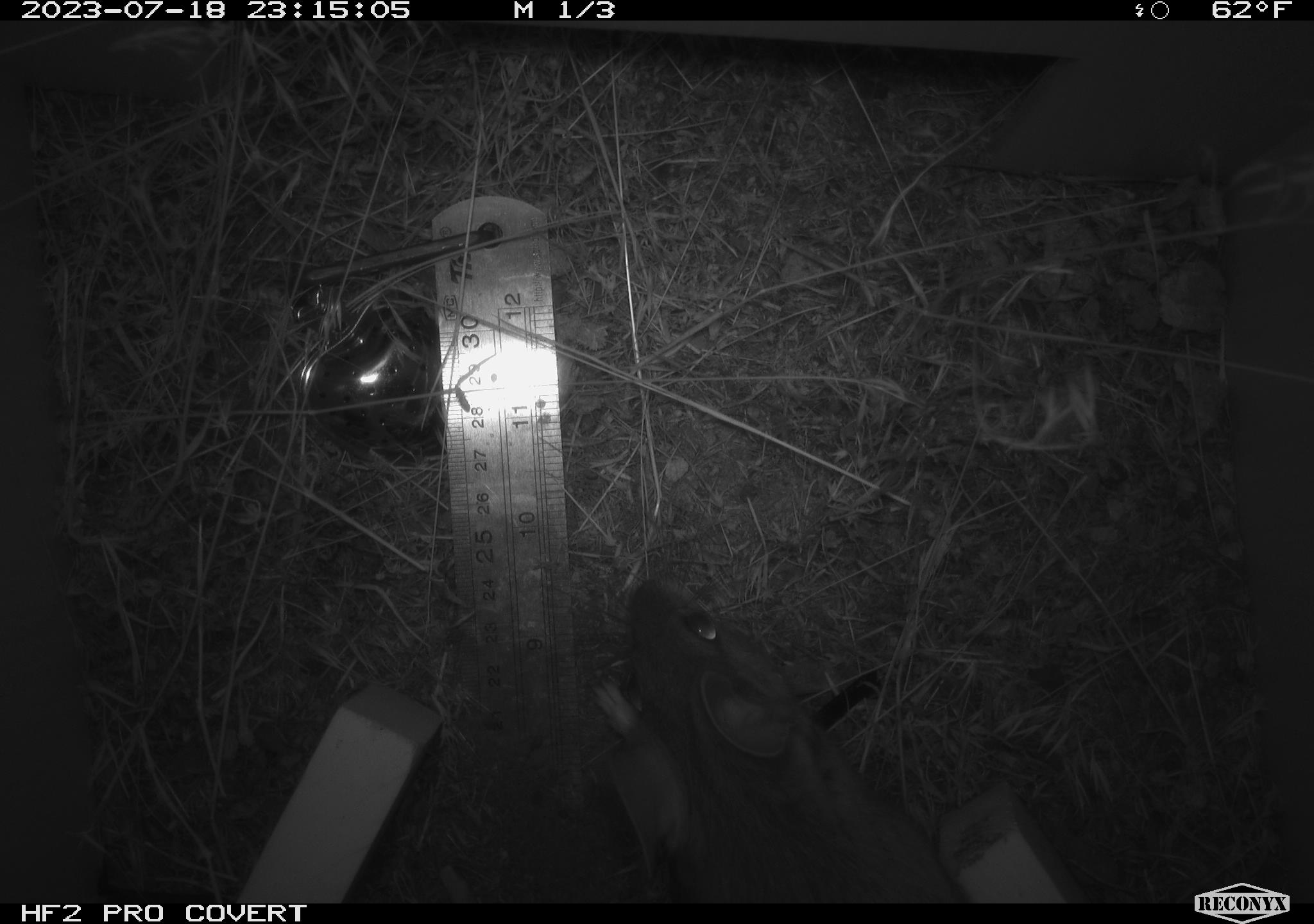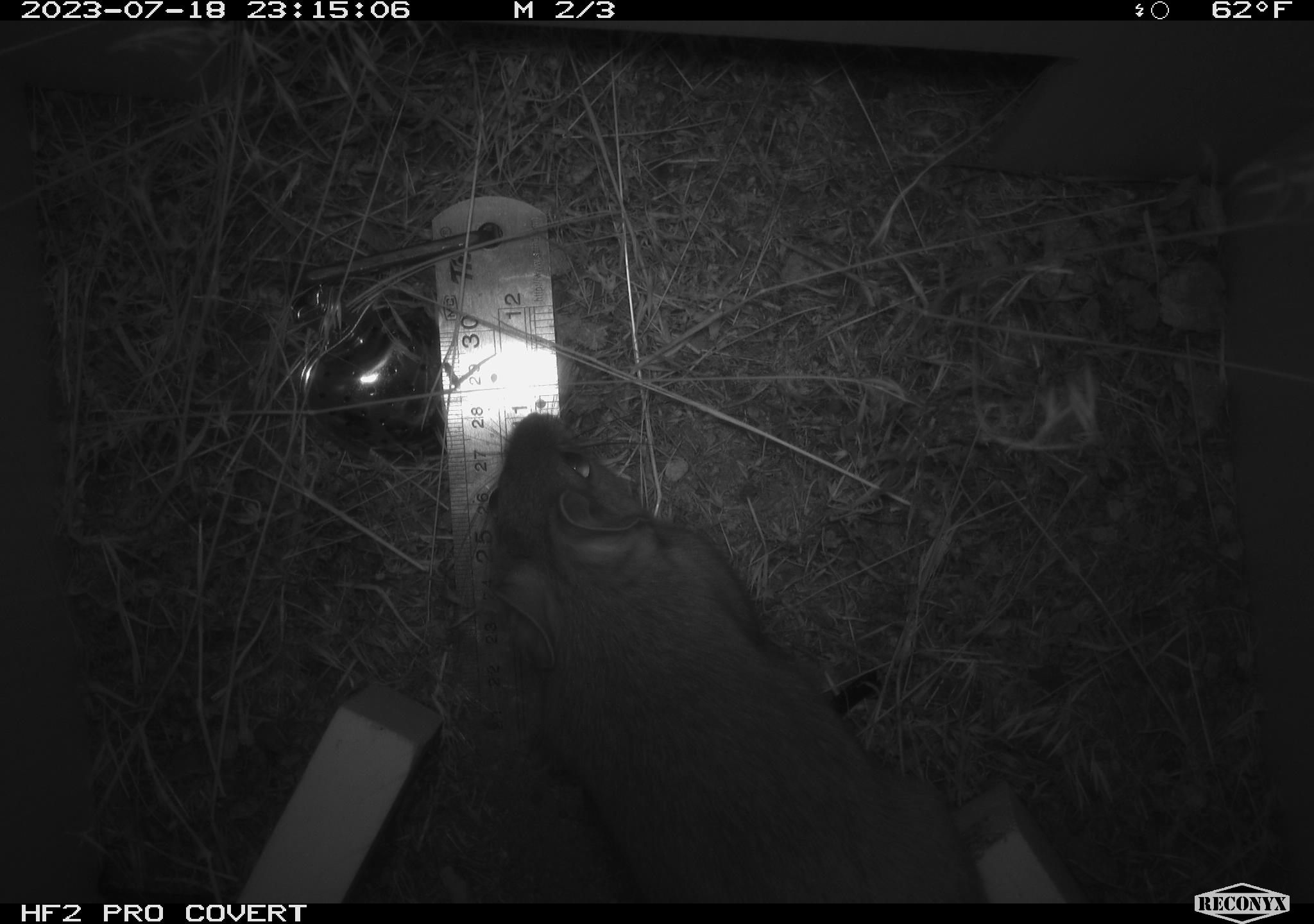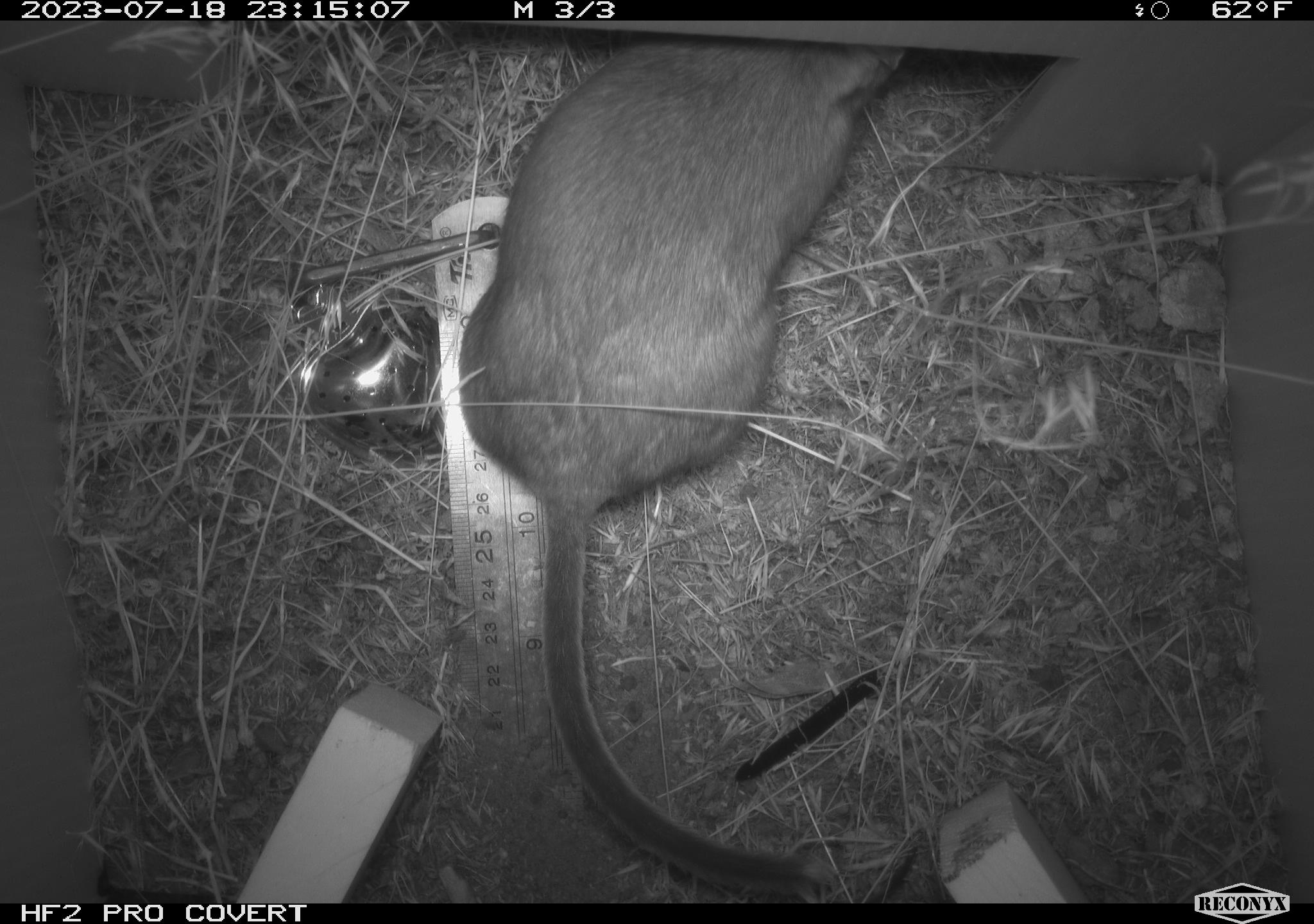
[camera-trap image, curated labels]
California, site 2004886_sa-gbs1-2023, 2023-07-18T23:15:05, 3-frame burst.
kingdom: Animalia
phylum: Chordata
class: Mammalia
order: Rodentia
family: Cricetidae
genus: Neotoma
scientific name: Neotoma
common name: pack rat or woodrat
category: neotoma species